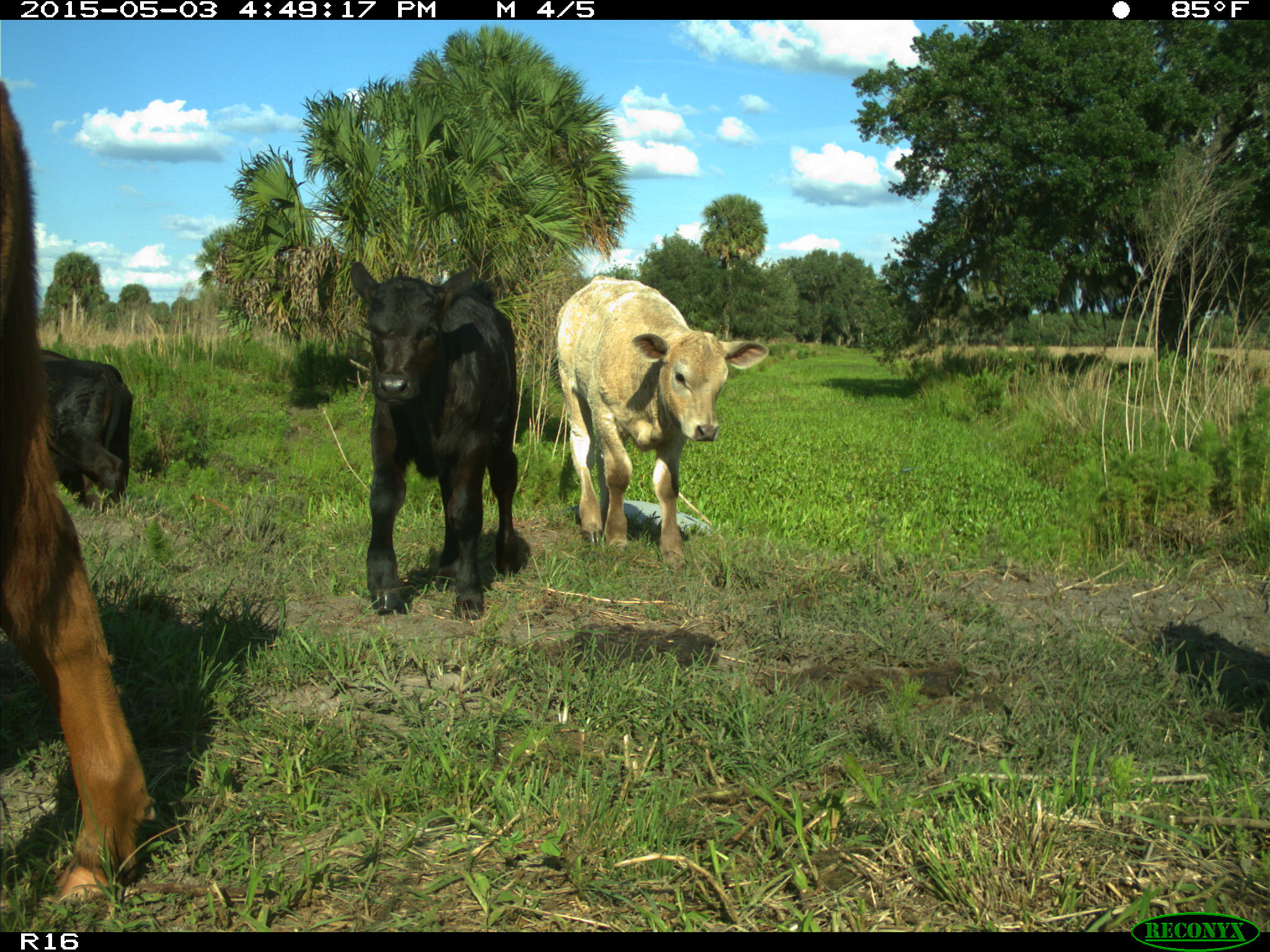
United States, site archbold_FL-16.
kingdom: Animalia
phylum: Chordata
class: Mammalia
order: Artiodactyla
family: Bovidae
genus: Bos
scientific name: Bos taurus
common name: domestic cow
Bos taurus (domestic cow).